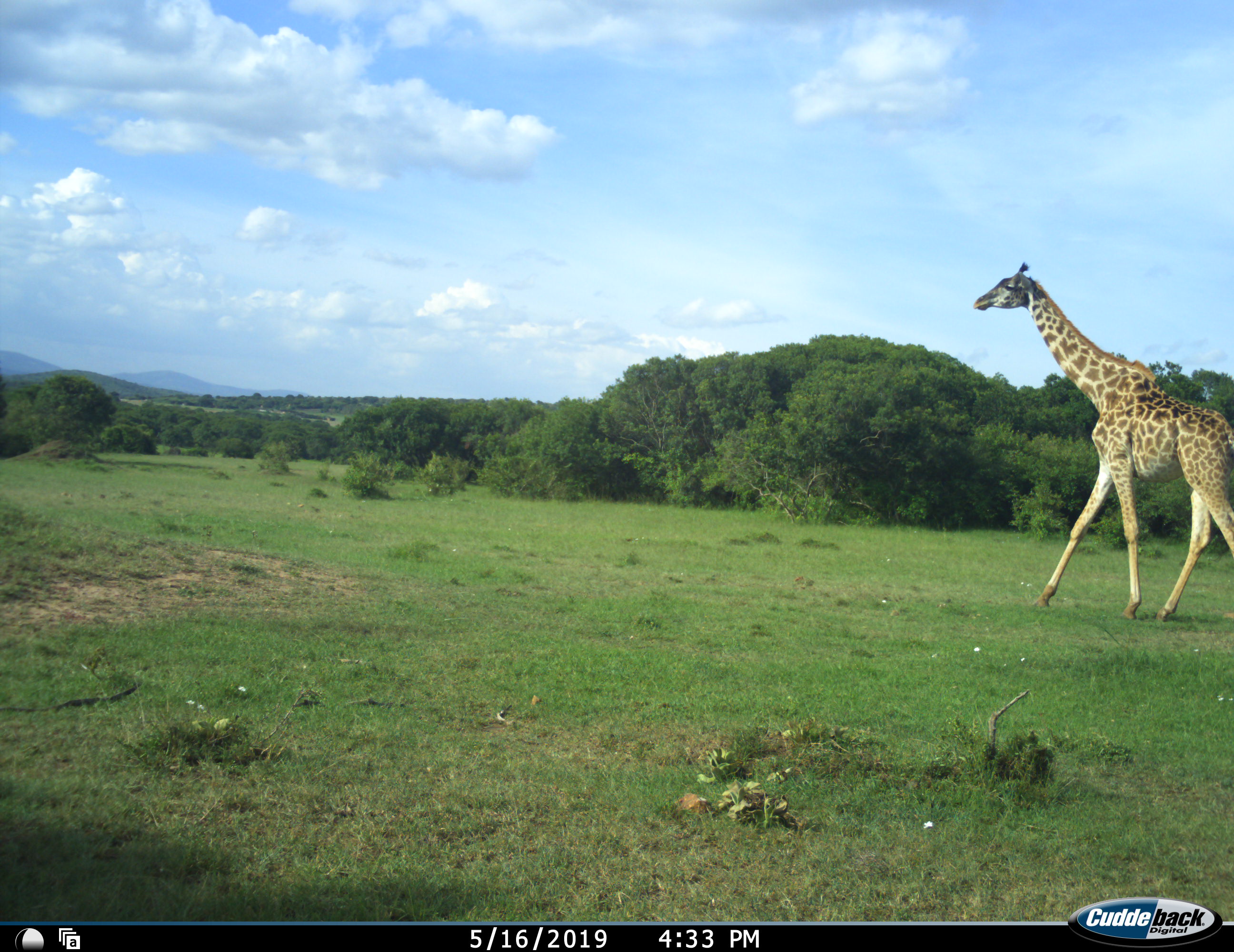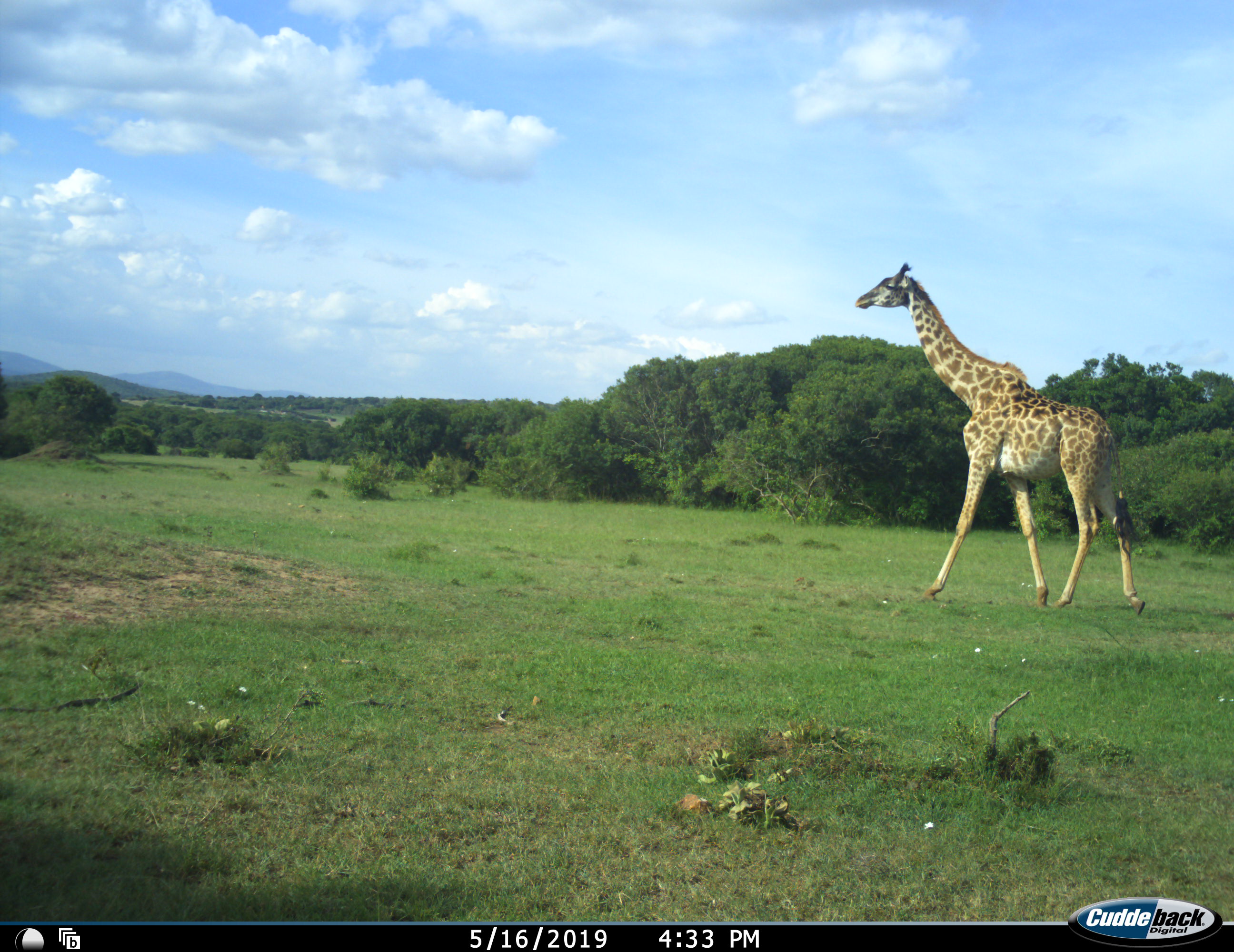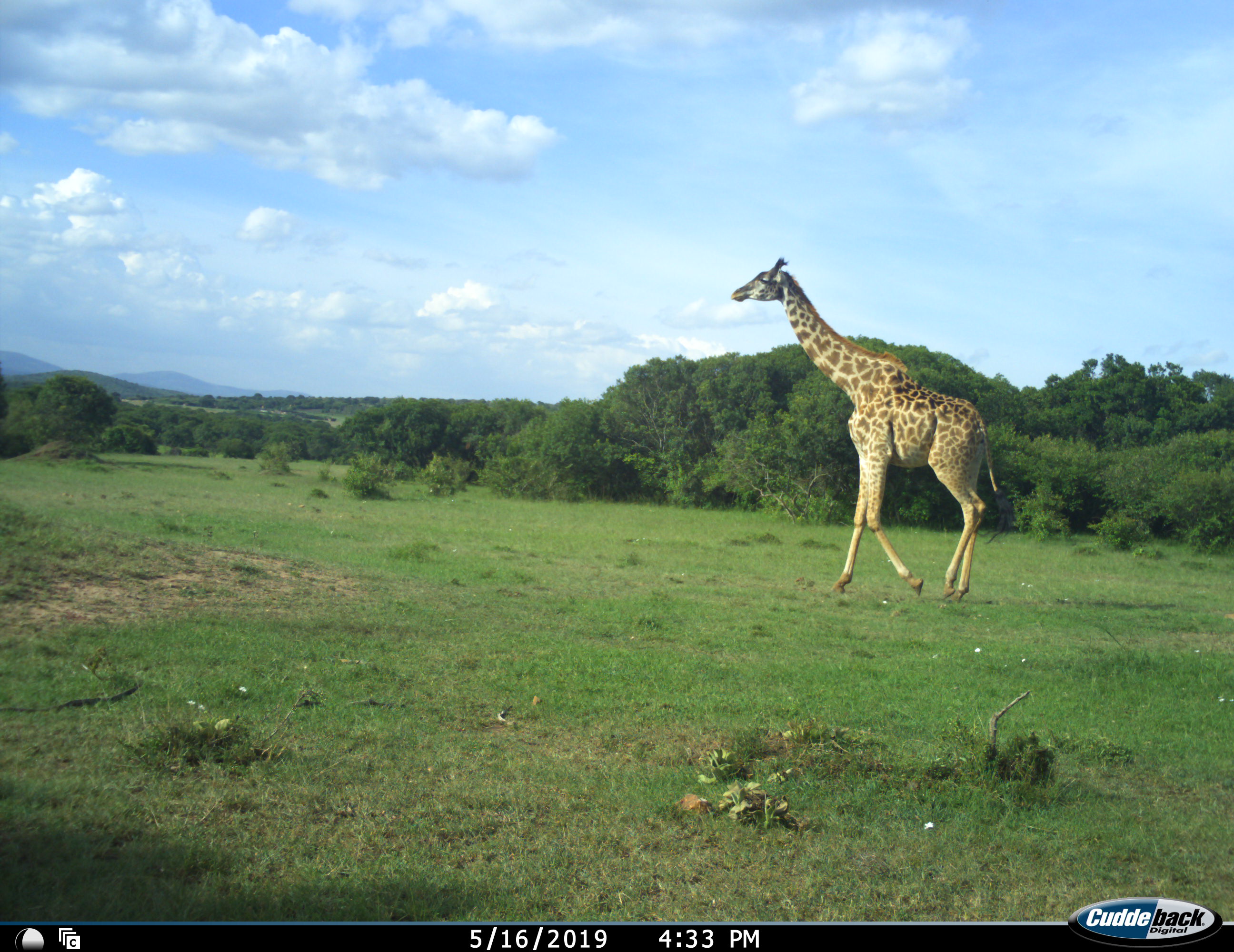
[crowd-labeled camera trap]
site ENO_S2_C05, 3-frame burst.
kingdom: Animalia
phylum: Chordata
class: Mammalia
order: Artiodactyla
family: Giraffidae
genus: Giraffa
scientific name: Giraffa camelopardalis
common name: giraffe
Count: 1.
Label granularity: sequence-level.